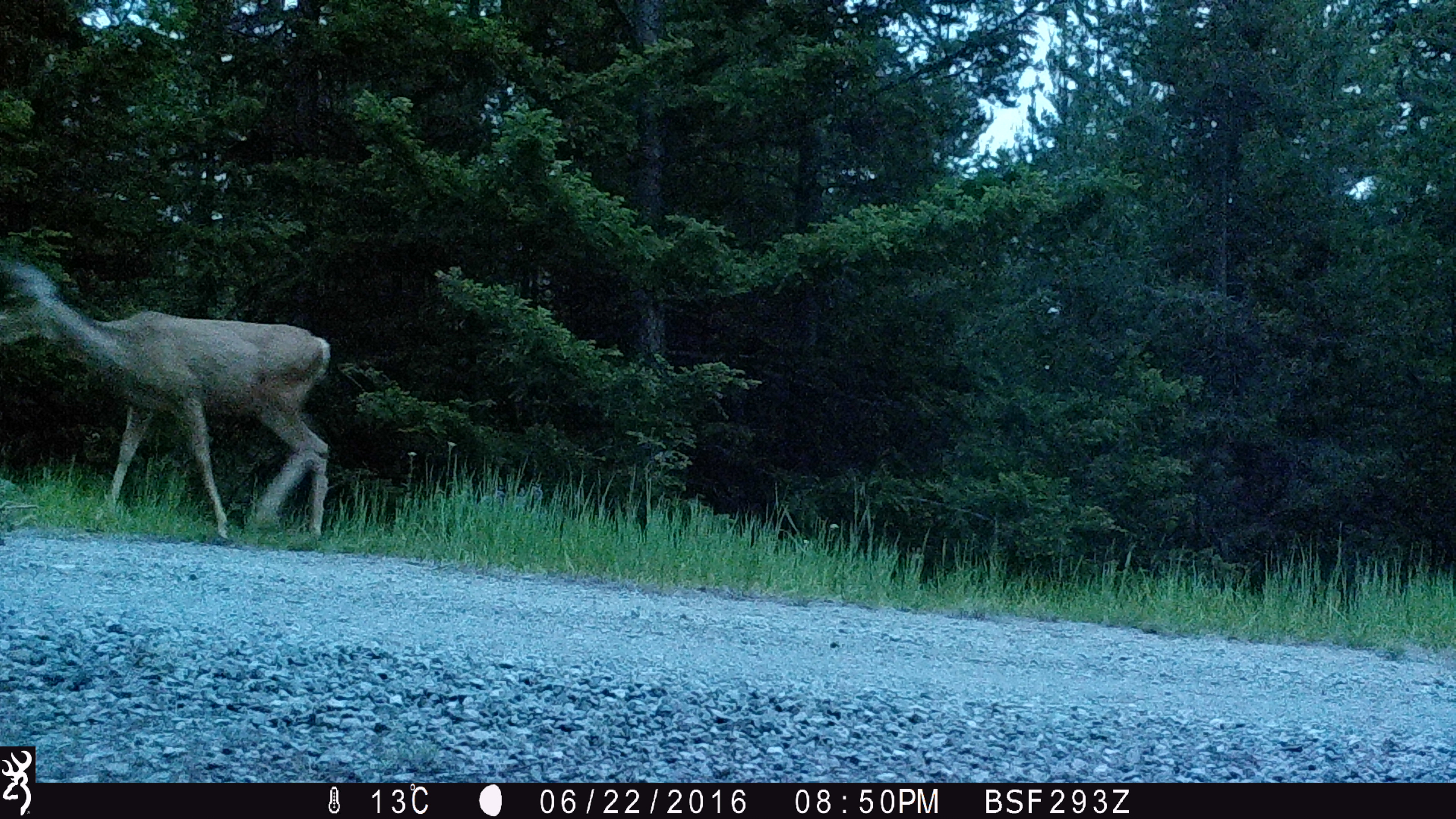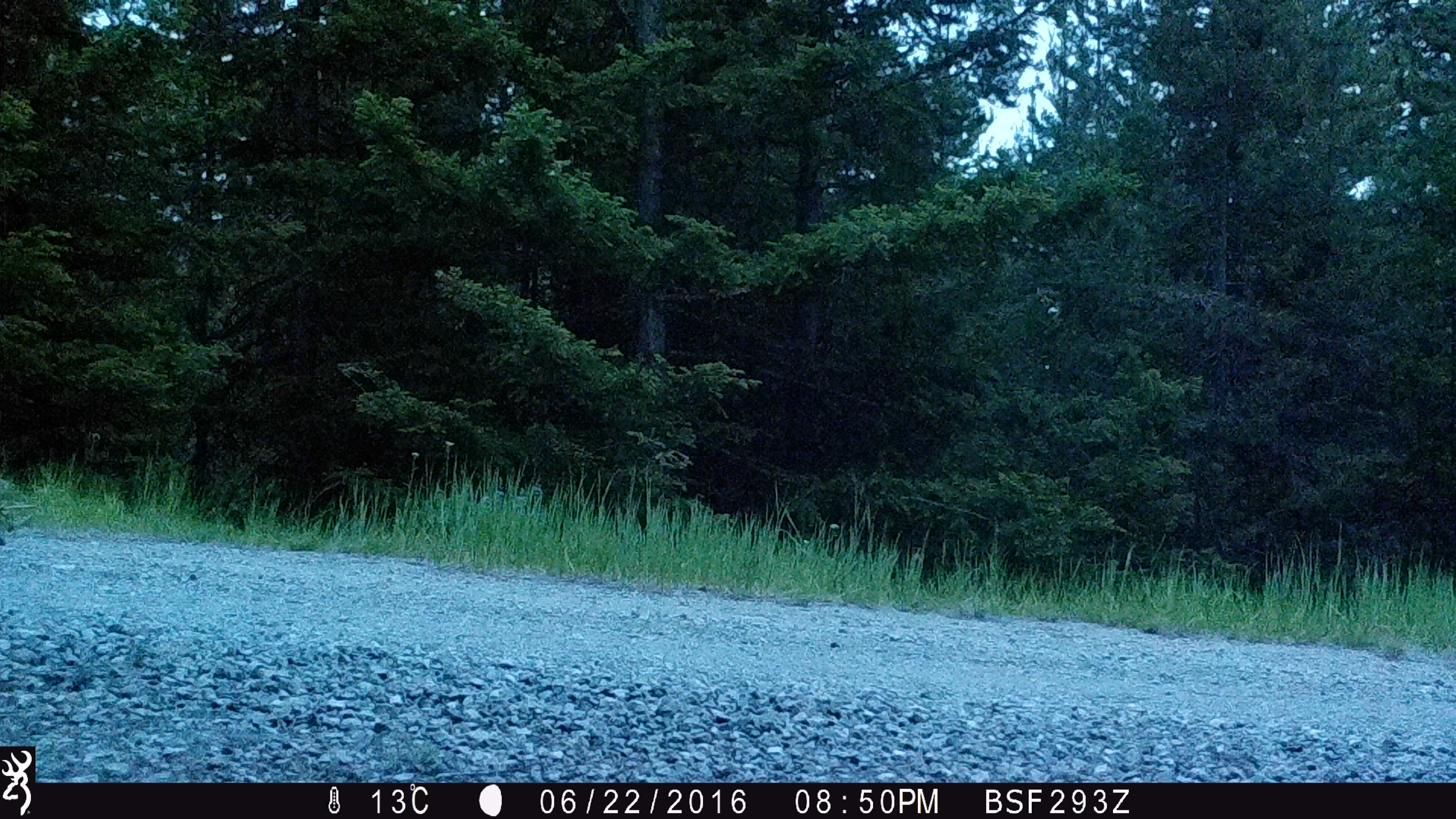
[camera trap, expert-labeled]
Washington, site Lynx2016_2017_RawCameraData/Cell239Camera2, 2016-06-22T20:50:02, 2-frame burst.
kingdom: Animalia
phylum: Chordata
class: Mammalia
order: Artiodactyla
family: Cervidae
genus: Odocoileus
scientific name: Odocoileus hemionus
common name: mule deer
Odocoileus hemionus (mule deer). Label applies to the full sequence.